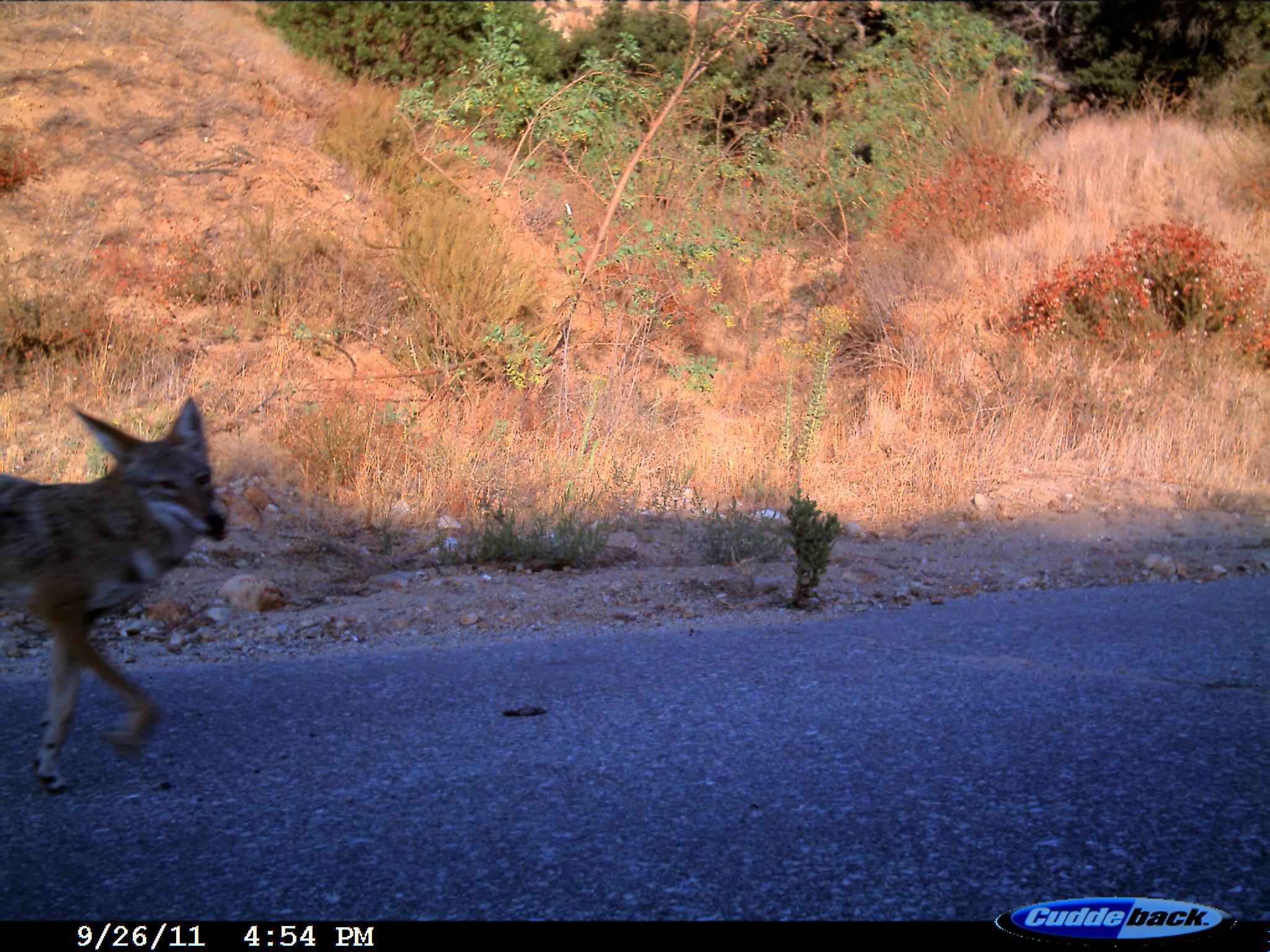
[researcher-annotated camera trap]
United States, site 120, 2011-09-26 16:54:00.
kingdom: Animalia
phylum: Chordata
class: Mammalia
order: Carnivora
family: Canidae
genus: Canis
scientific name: Canis latrans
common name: coyote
Coyote (Canis latrans).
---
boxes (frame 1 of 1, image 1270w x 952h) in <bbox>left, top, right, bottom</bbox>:
coyote: <bbox>3, 384, 232, 795</bbox>